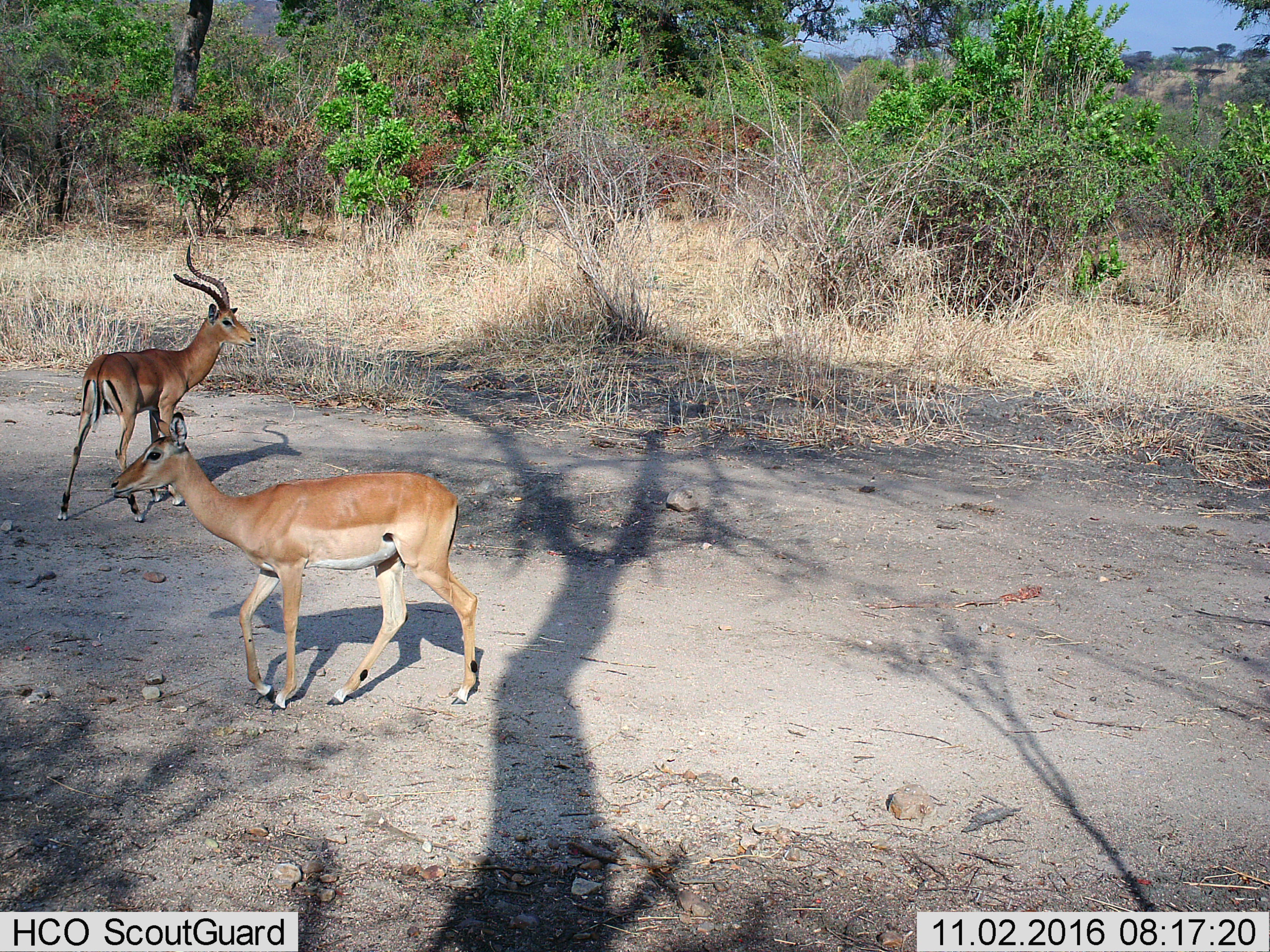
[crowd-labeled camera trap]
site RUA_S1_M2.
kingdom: Animalia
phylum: Chordata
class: Mammalia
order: Artiodactyla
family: Bovidae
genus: Aepyceros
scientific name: Aepyceros melampus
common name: impala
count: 2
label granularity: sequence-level